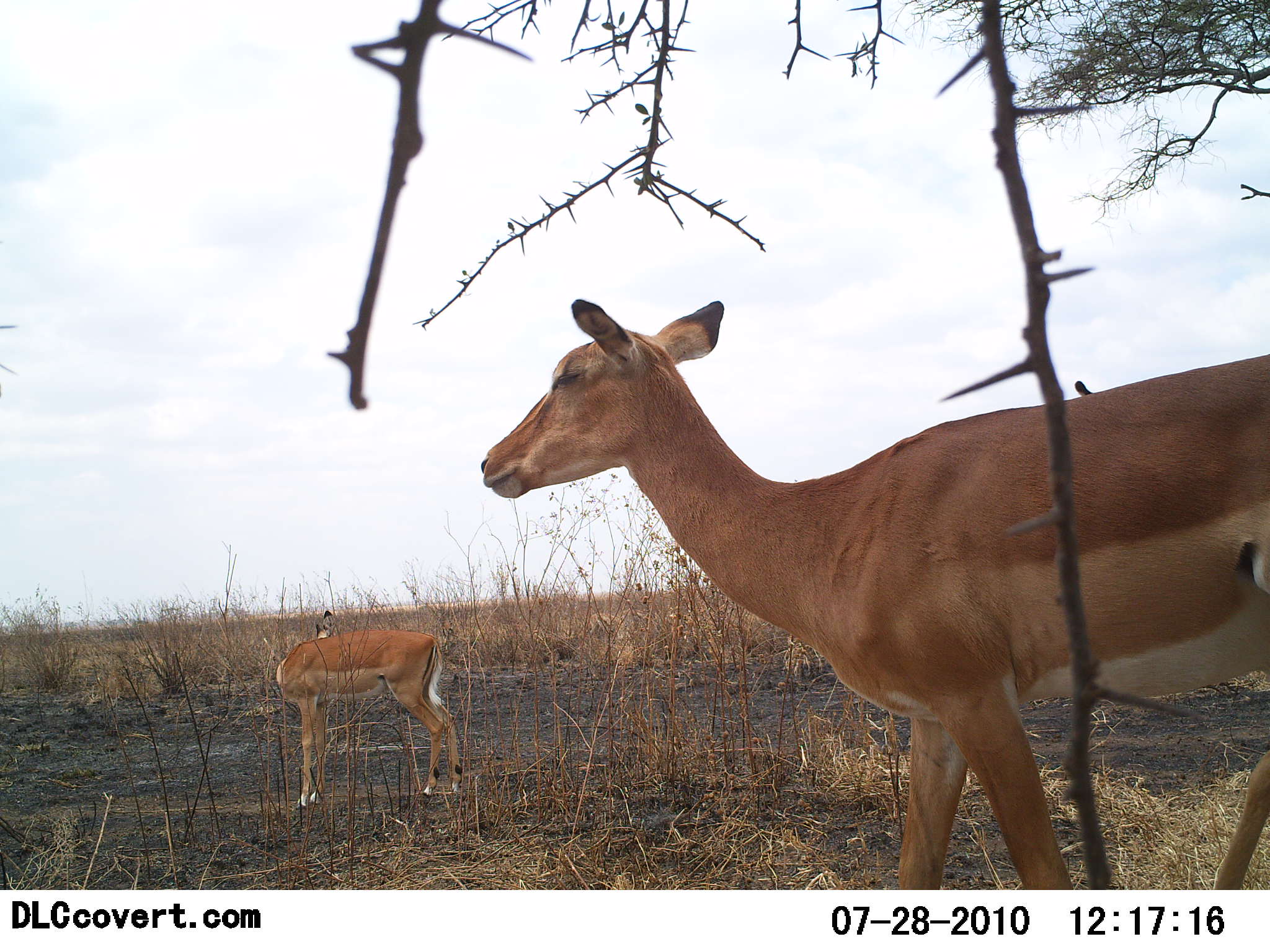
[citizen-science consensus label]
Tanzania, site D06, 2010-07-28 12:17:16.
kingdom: Animalia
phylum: Chordata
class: Mammalia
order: Artiodactyla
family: Bovidae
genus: Aepyceros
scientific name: Aepyceros melampus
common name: impala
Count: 2.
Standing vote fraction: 100%.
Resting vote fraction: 0%.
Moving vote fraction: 21%.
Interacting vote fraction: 0%.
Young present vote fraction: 0%.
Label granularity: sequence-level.